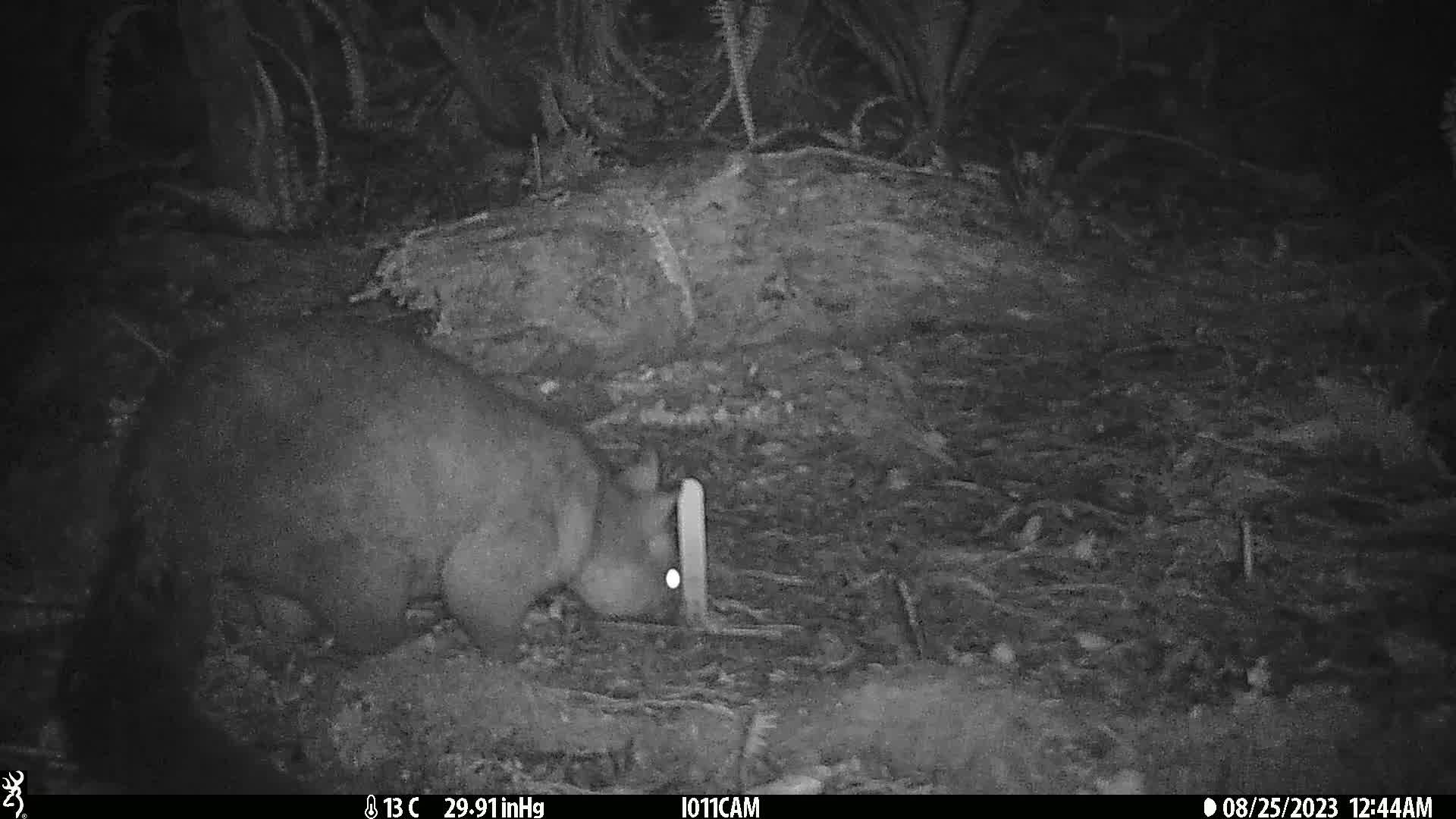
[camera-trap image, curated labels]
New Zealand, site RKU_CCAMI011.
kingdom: Animalia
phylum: Chordata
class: Mammalia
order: Diprotodontia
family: Phalangeridae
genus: Trichosurus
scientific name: Trichosurus vulpecula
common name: common brushtail possum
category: possum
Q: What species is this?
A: Possum (common brushtail possum) (Trichosurus vulpecula).